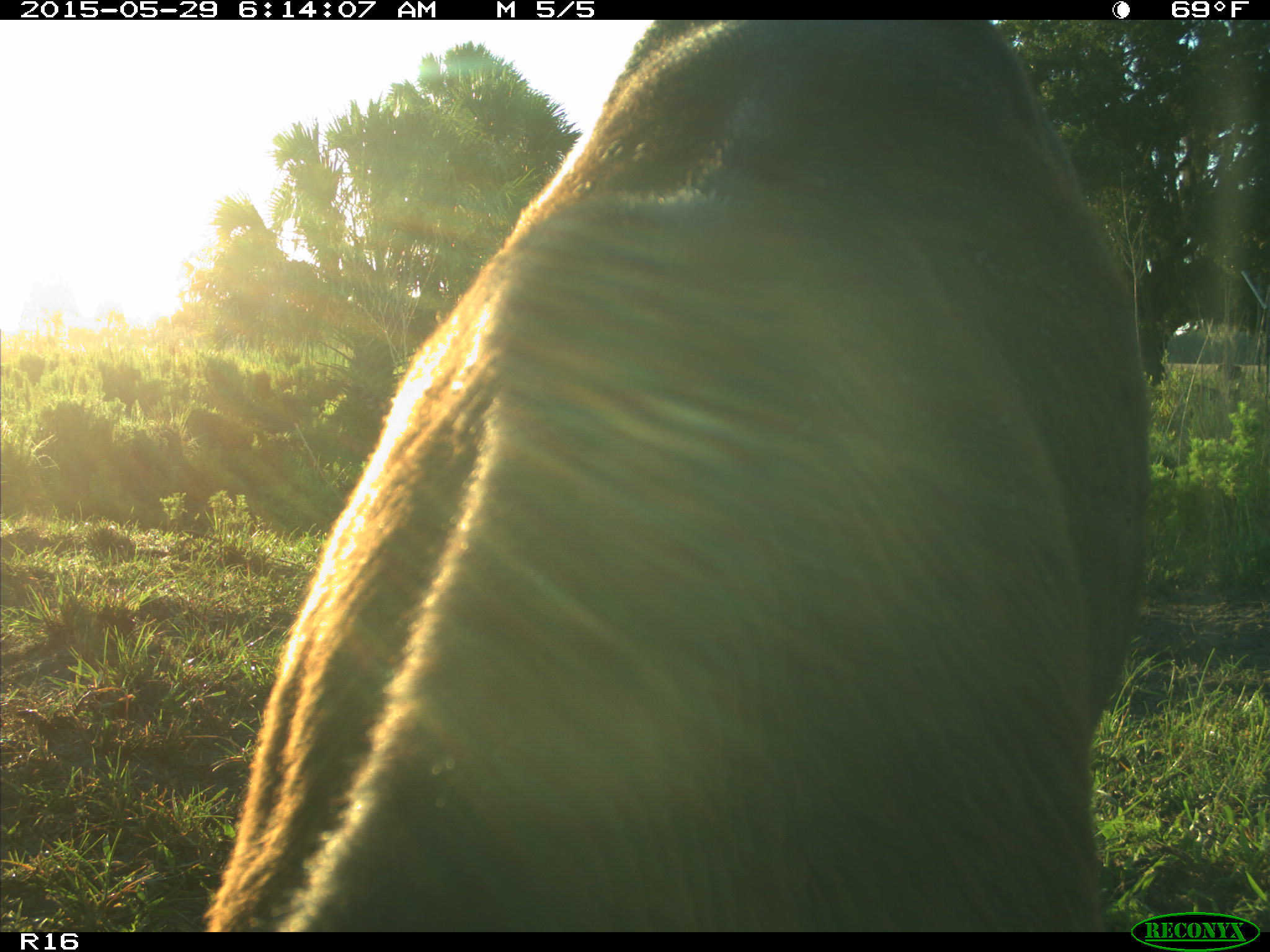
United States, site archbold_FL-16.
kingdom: Animalia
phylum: Chordata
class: Mammalia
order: Artiodactyla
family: Bovidae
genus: Bos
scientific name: Bos taurus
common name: domestic cow